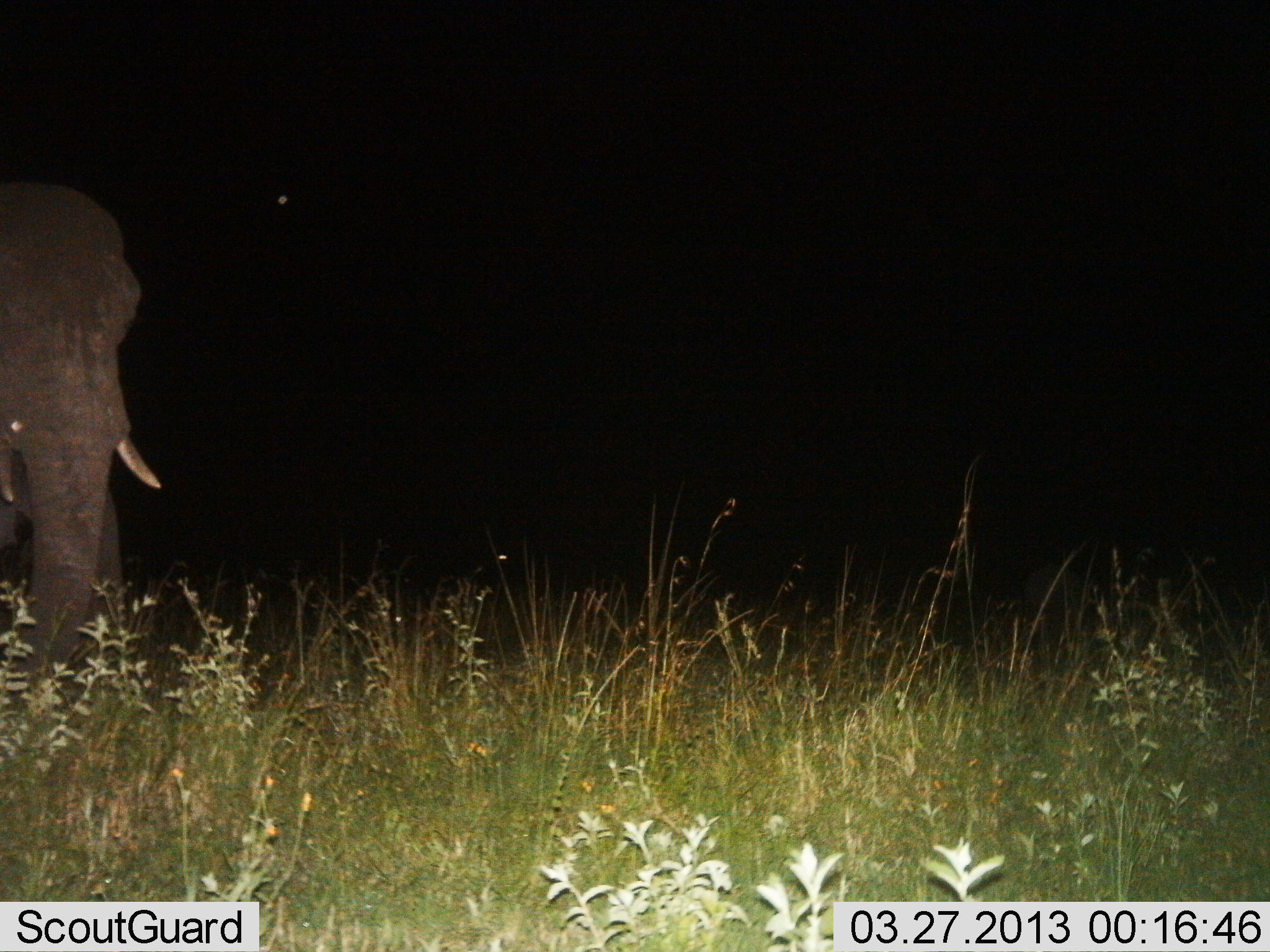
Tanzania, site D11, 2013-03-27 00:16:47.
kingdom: Animalia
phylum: Chordata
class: Mammalia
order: Proboscidea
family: Elephantidae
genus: Loxodonta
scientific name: Loxodonta africana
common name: african bush elephant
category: elephant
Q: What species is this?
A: Elephant (african bush elephant) (Loxodonta africana).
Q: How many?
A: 1.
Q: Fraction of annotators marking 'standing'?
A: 75%.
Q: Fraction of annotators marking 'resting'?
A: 0%.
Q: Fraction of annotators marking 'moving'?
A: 25%.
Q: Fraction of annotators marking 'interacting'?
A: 0%.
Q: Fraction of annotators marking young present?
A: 0%.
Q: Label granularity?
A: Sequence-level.